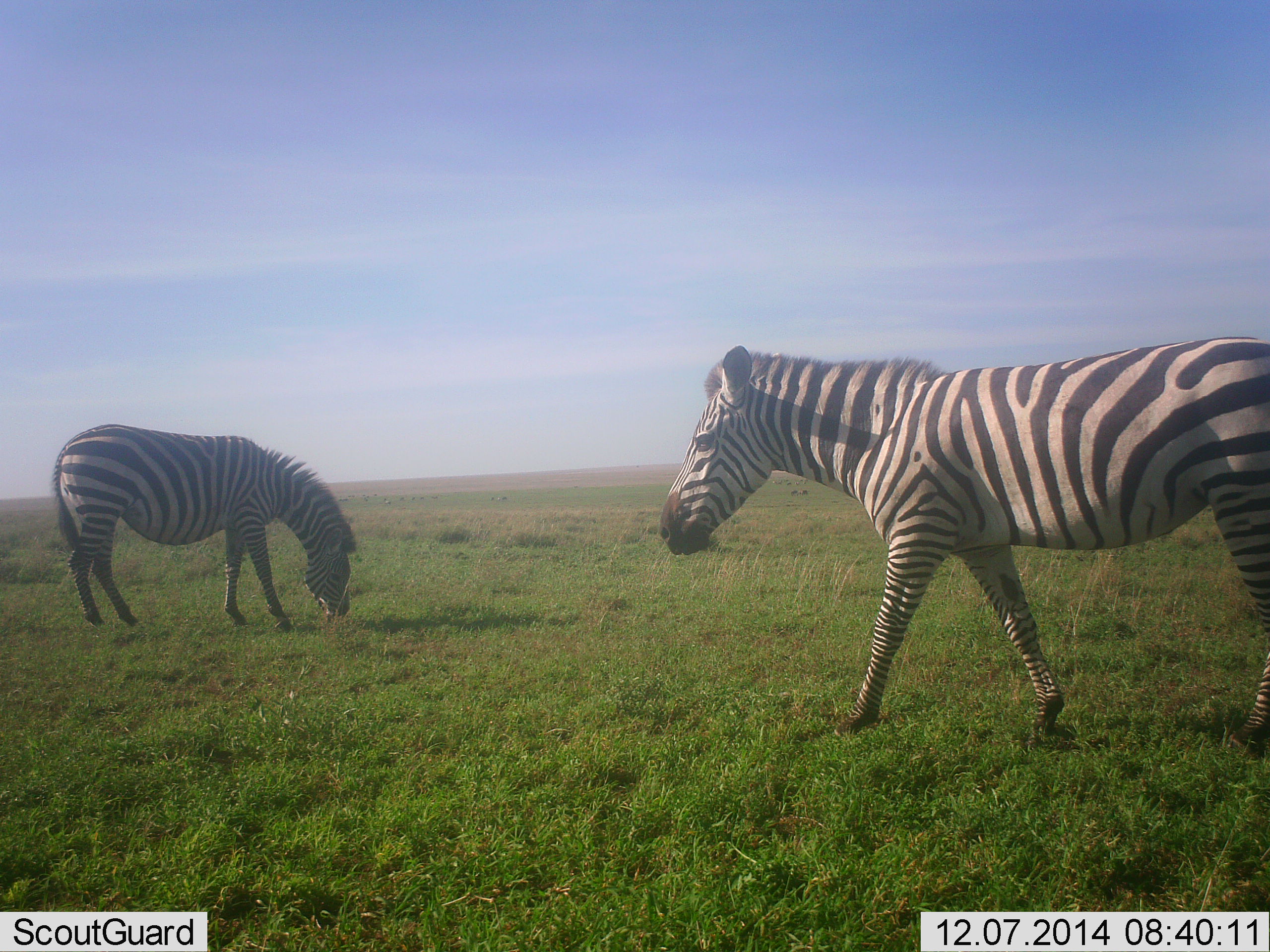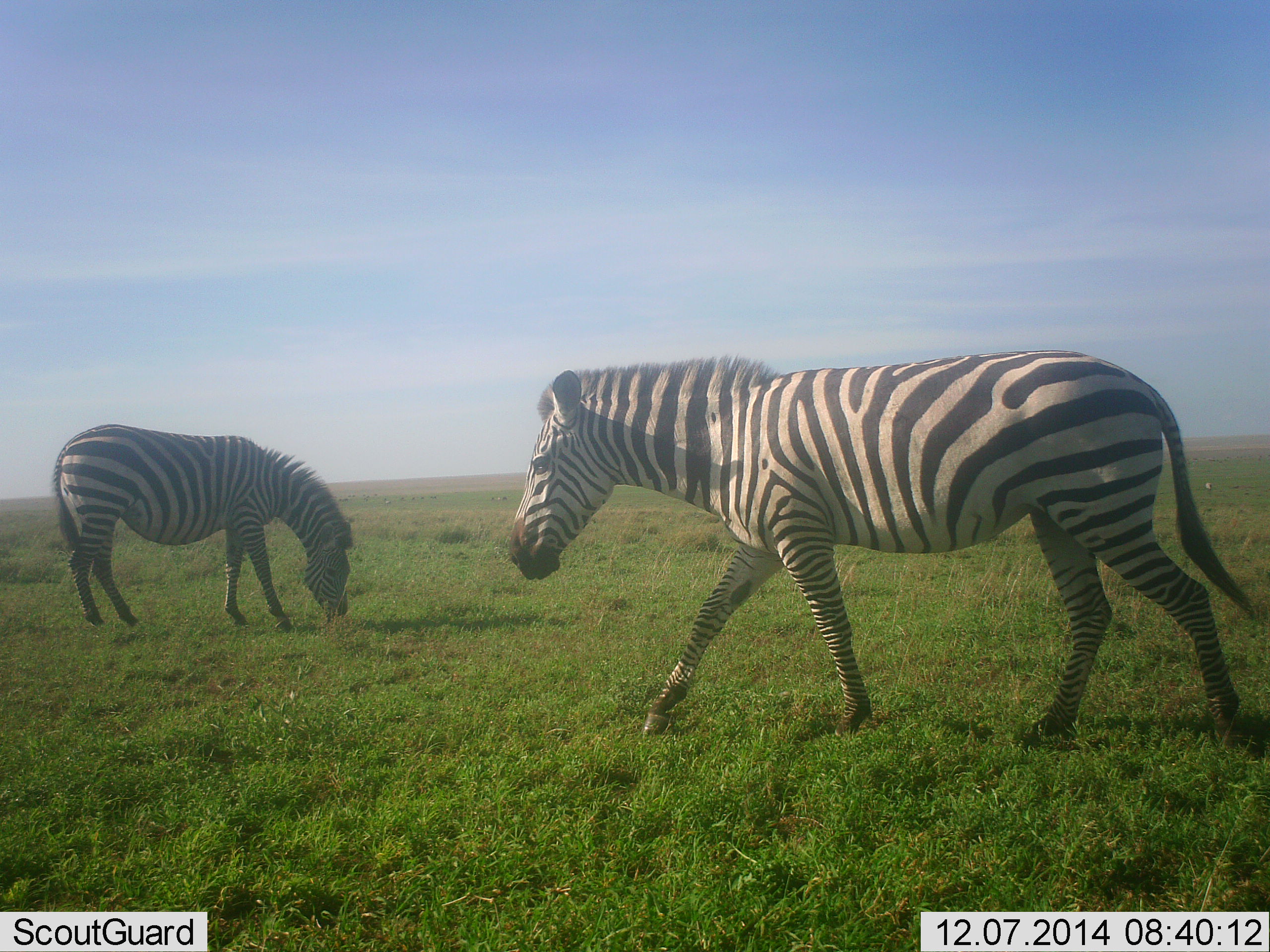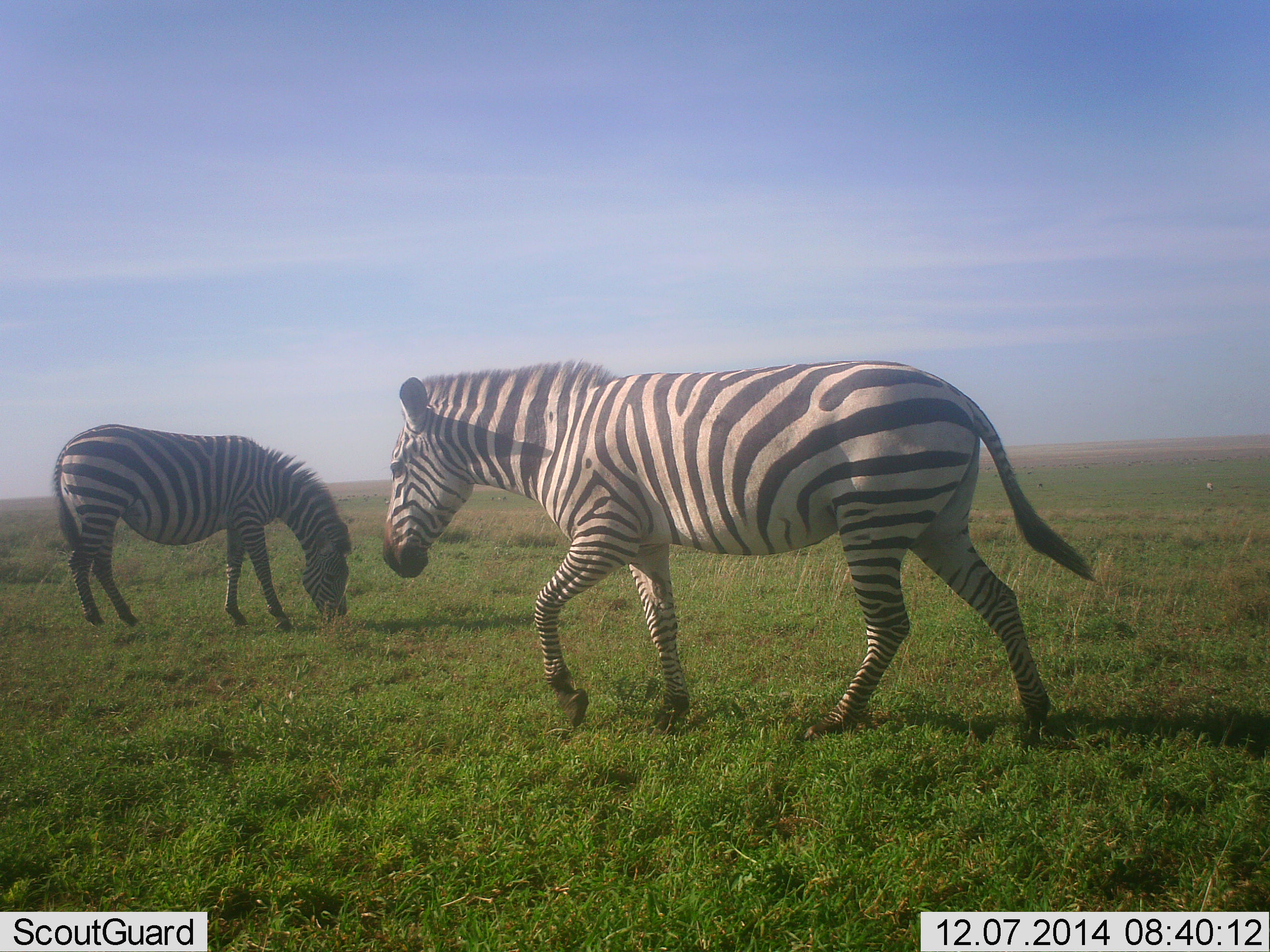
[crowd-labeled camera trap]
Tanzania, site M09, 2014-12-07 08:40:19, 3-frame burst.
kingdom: Animalia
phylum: Chordata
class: Mammalia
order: Perissodactyla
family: Equidae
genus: Equus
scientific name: Equus quagga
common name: plains zebra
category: zebra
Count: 2.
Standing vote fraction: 20%.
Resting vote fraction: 0%.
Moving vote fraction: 90%.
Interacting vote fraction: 0%.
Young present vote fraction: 0%.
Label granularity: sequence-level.